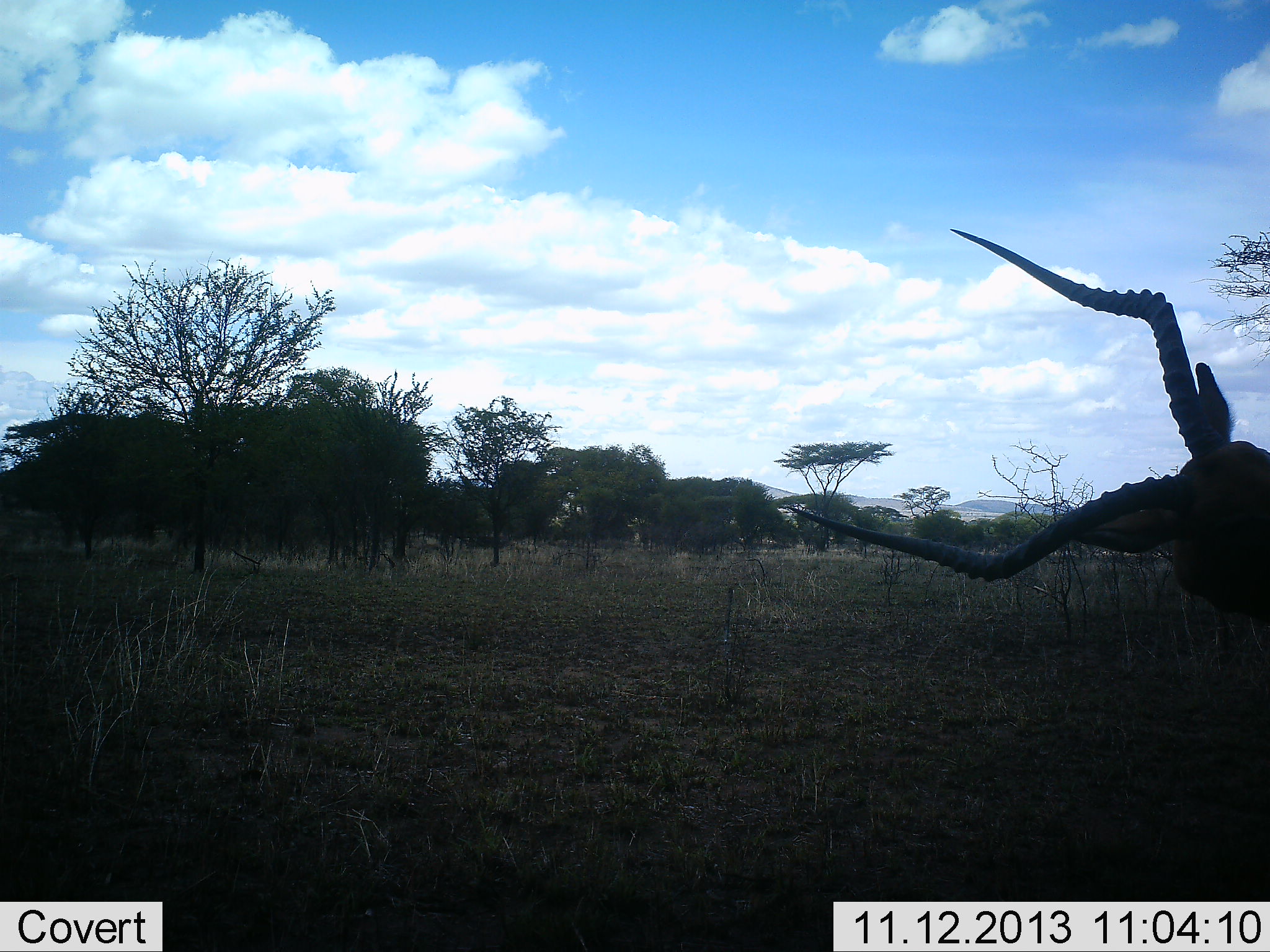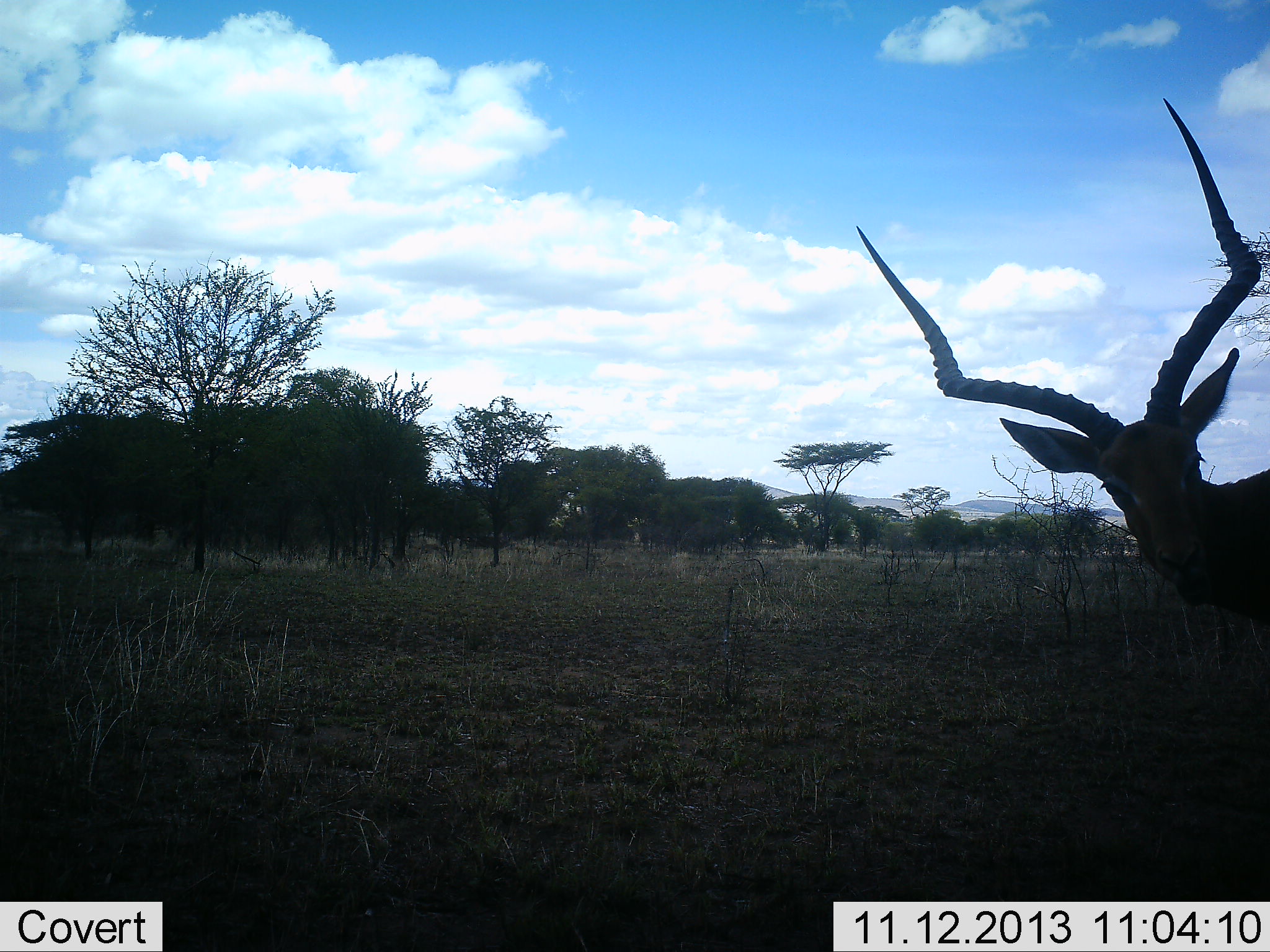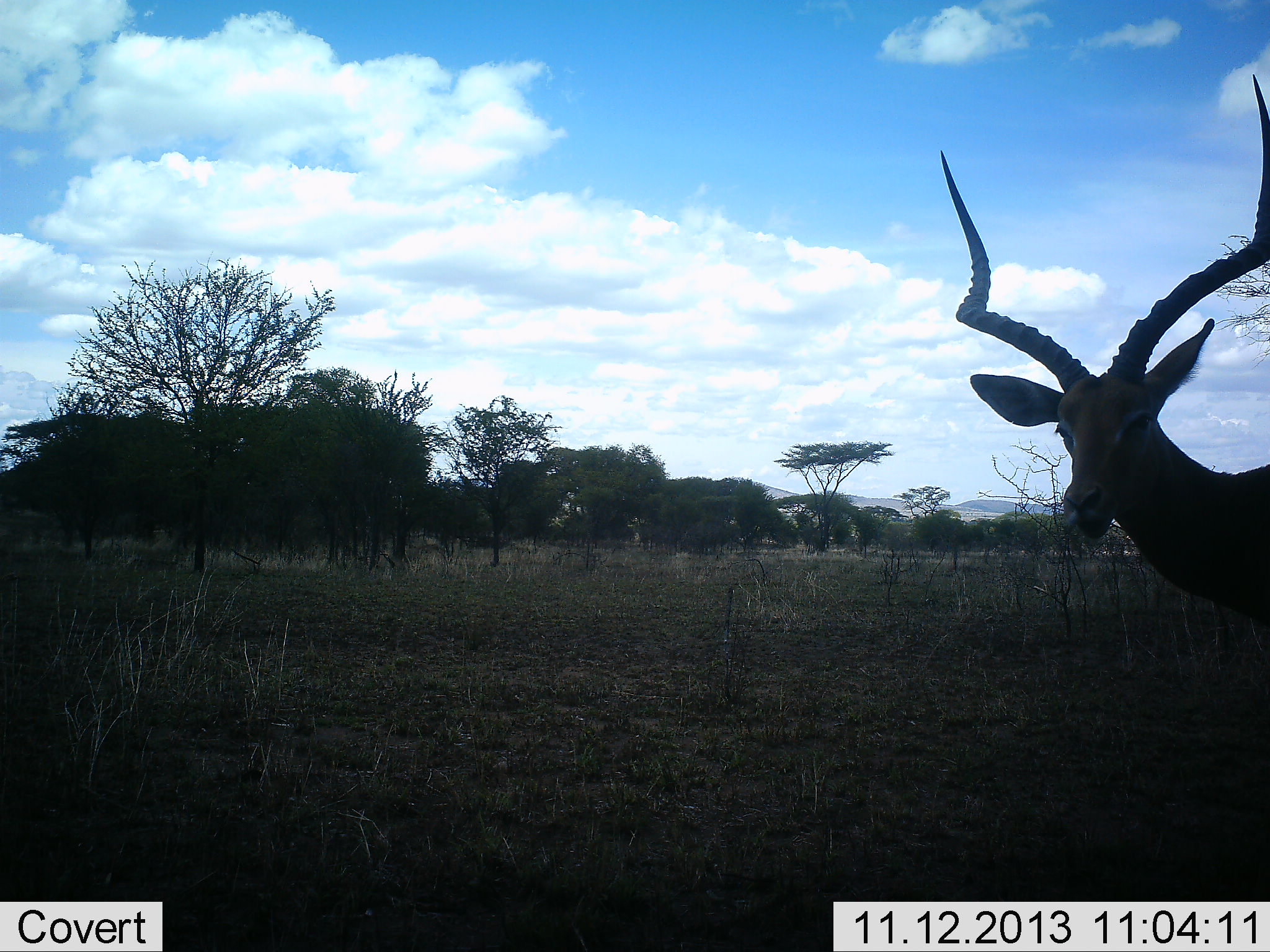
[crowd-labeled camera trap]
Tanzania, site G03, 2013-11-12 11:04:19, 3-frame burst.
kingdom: Animalia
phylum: Chordata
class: Mammalia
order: Artiodactyla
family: Bovidae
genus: Aepyceros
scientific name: Aepyceros melampus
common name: impala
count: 1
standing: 80%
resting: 0%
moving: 9%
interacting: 12%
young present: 0%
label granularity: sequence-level